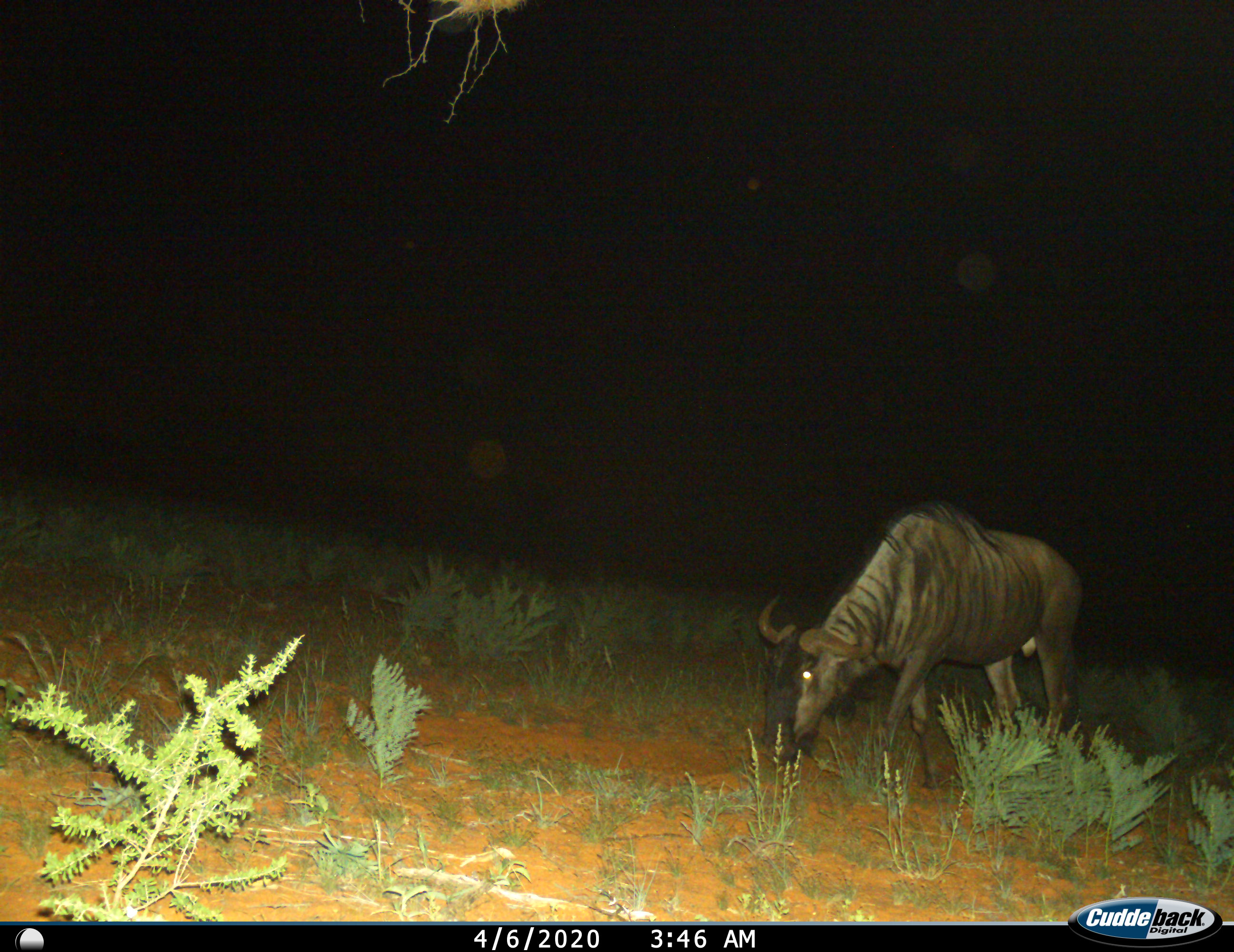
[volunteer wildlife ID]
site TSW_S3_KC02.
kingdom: Animalia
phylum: Chordata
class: Mammalia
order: Artiodactyla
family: Bovidae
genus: Connochaetes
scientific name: Connochaetes taurinus taurinus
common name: blue wildebeest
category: wildebeestblue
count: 1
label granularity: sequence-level